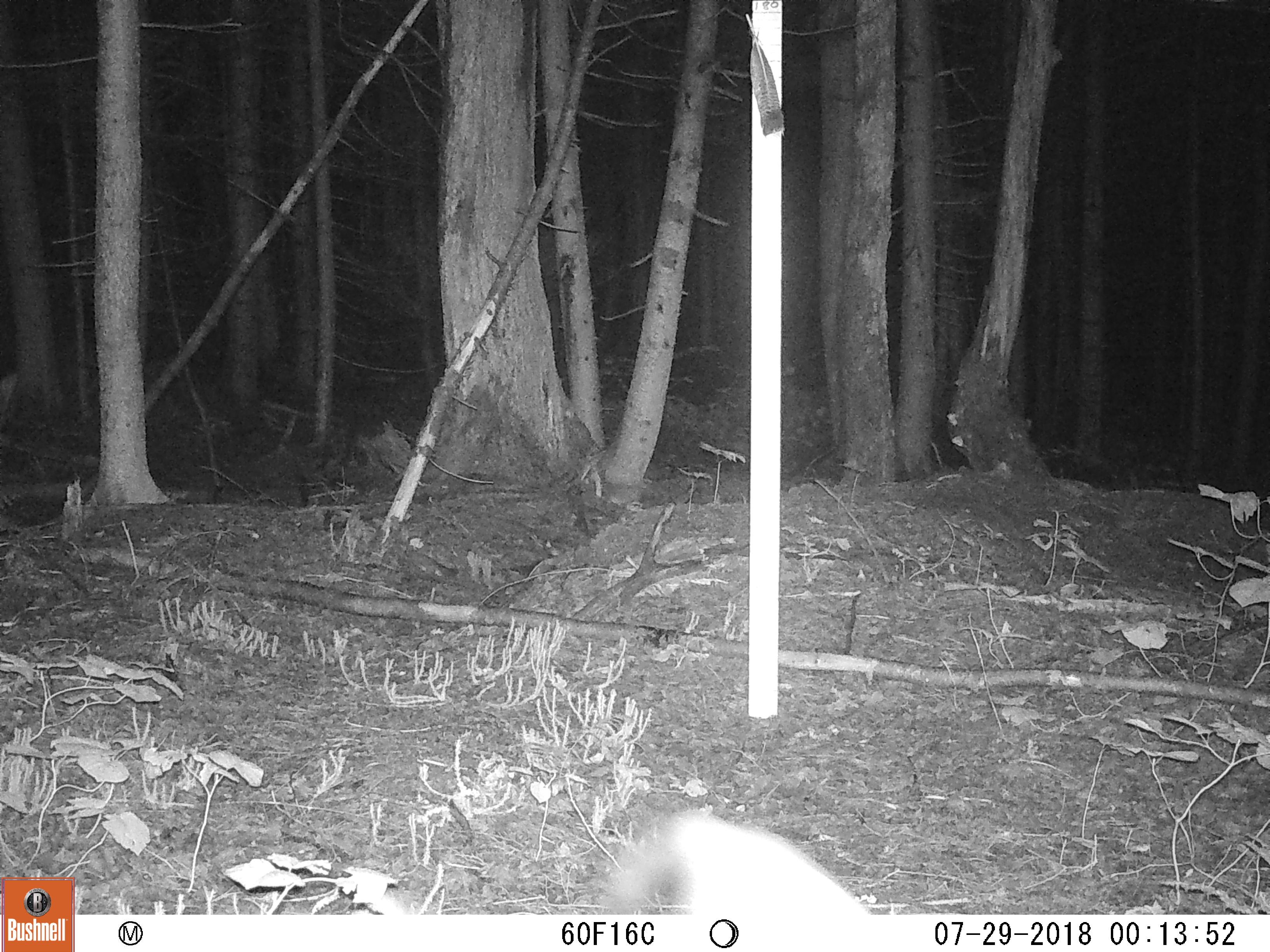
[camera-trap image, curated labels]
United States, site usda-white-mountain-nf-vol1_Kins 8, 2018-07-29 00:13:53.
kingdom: Animalia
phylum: Chordata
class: Mammalia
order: Carnivora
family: Canidae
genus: Vulpes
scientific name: Vulpes vulpes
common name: red fox